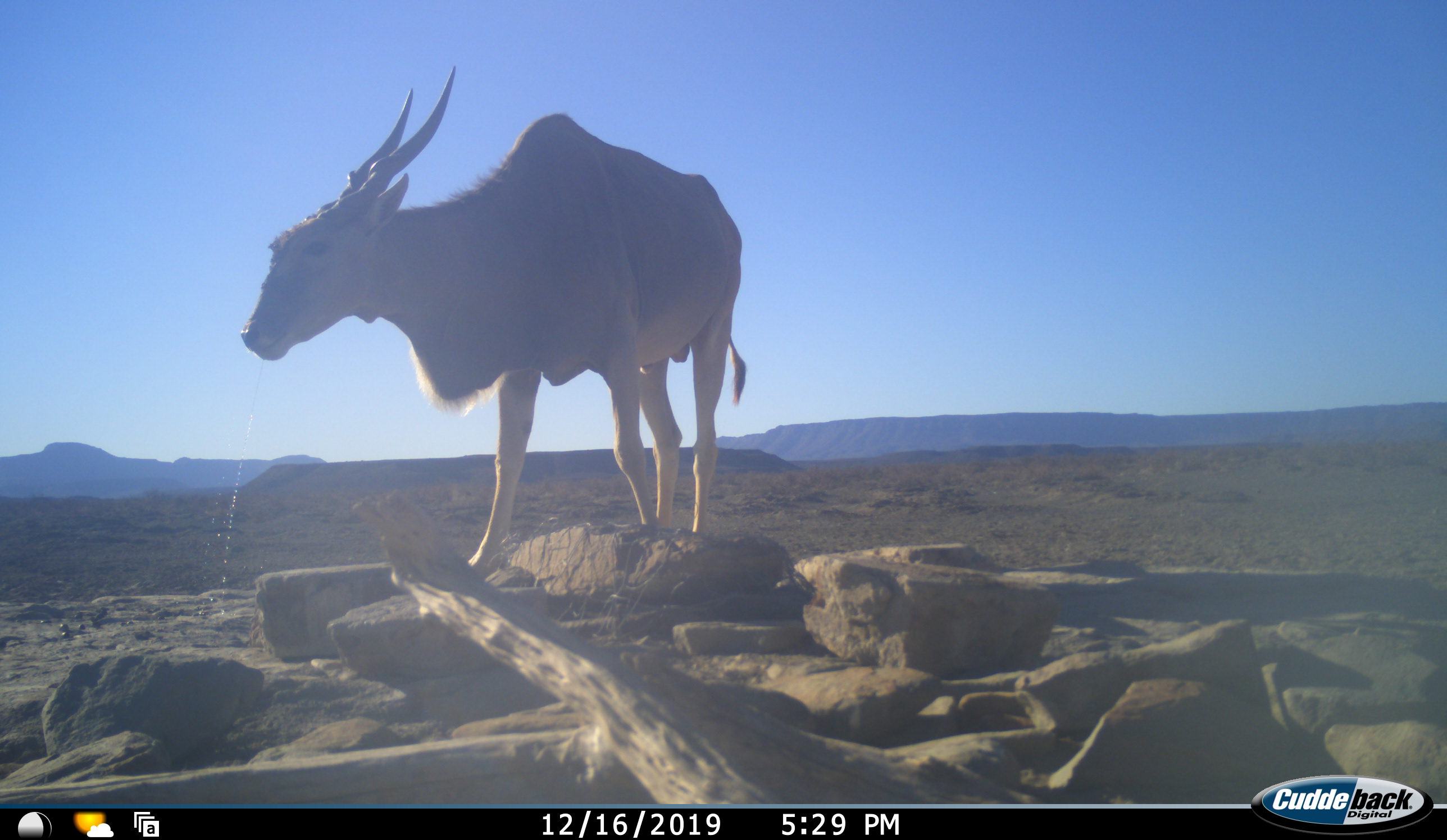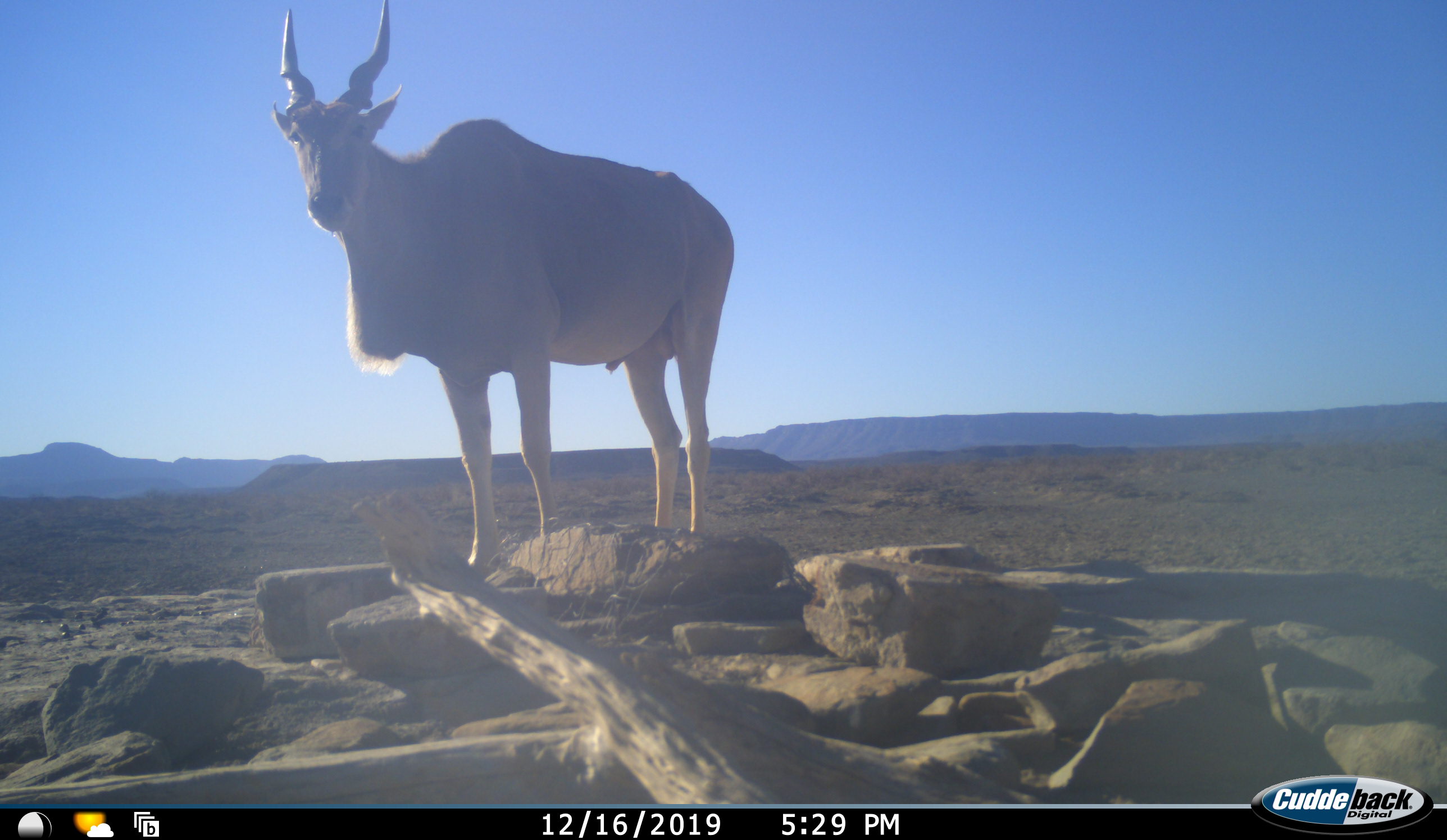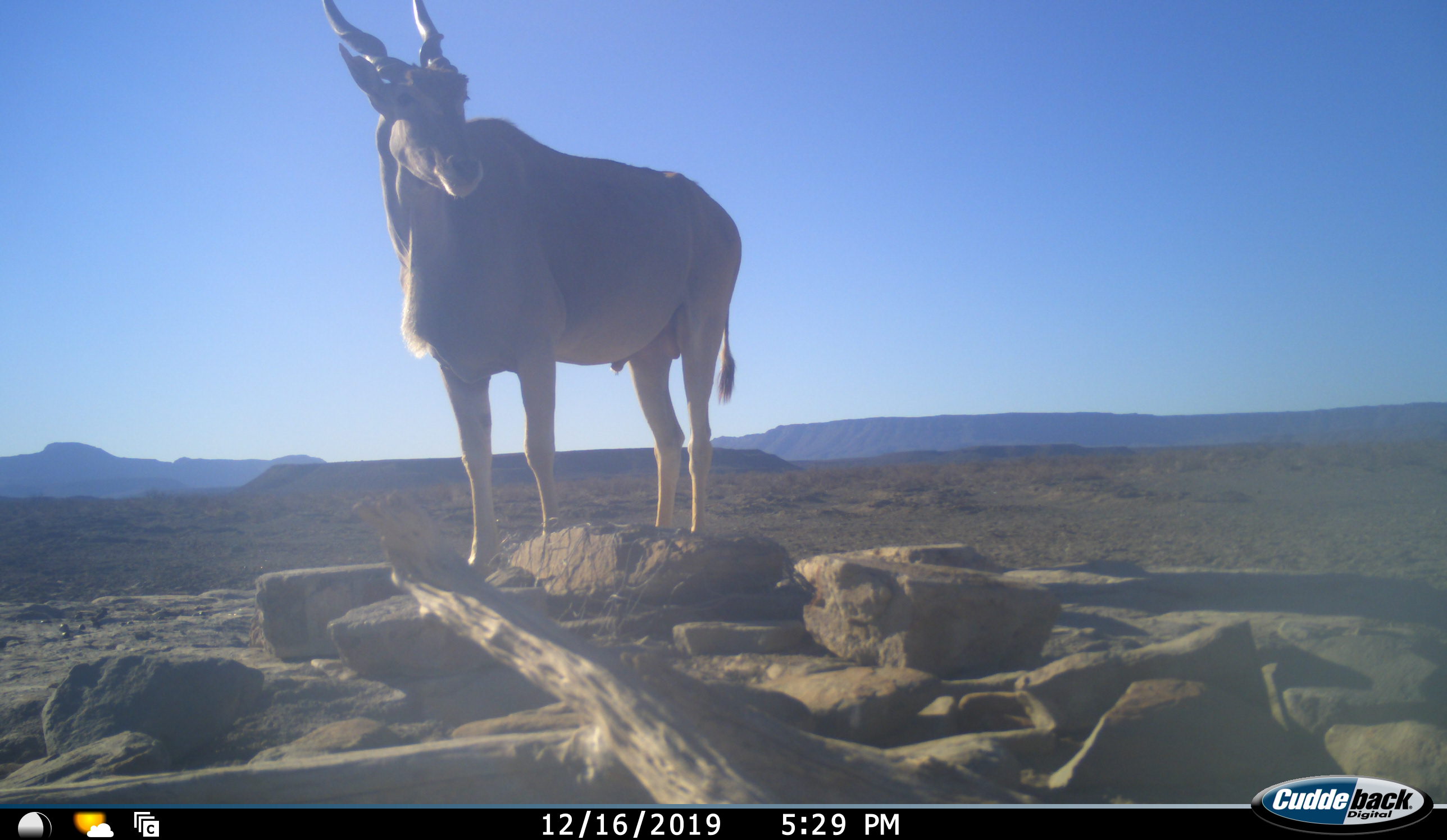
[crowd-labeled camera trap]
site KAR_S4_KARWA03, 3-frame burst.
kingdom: Animalia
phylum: Chordata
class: Mammalia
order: Artiodactyla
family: Bovidae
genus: Tragelaphus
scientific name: Tragelaphus oryx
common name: eland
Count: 1.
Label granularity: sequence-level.